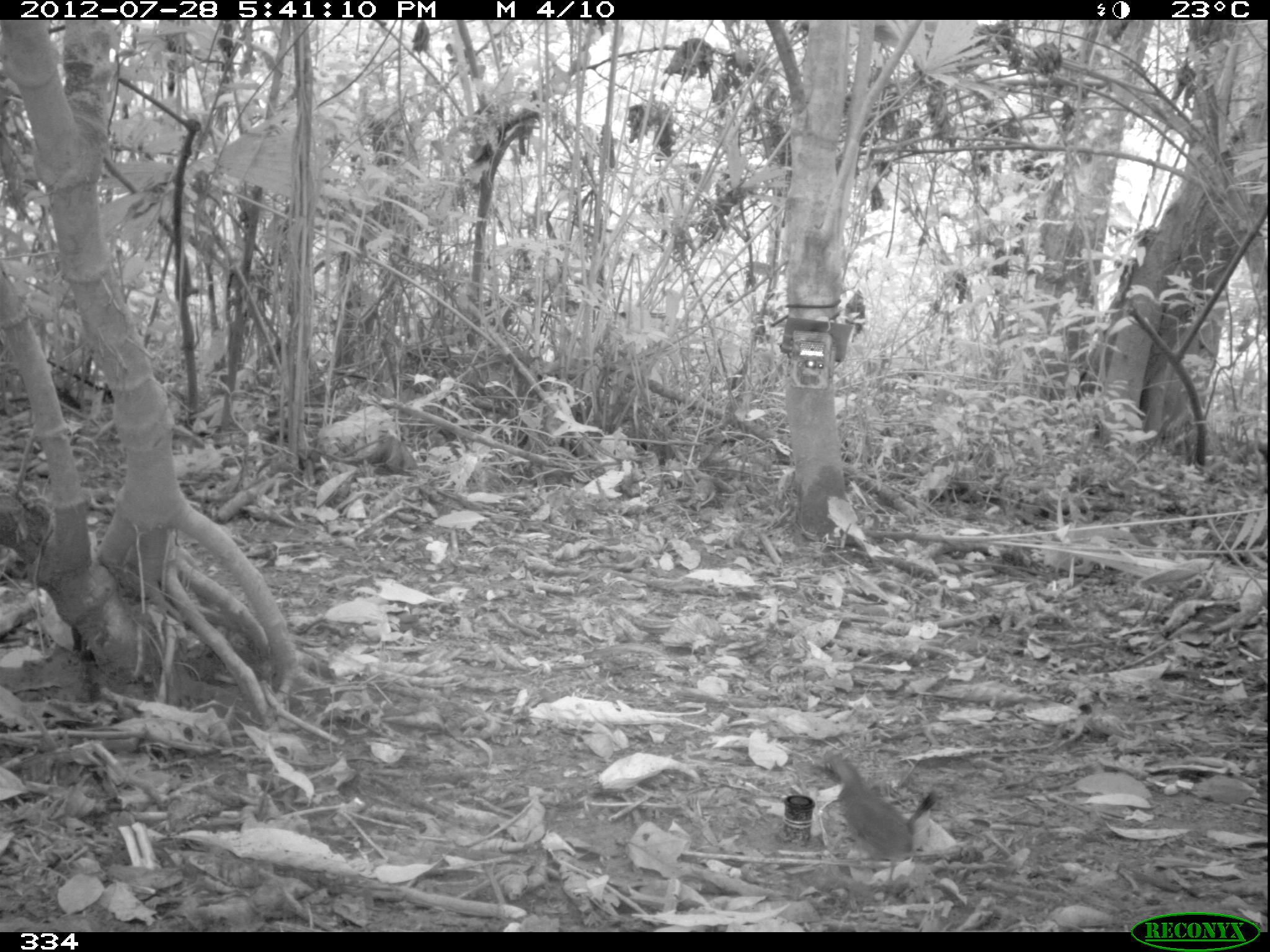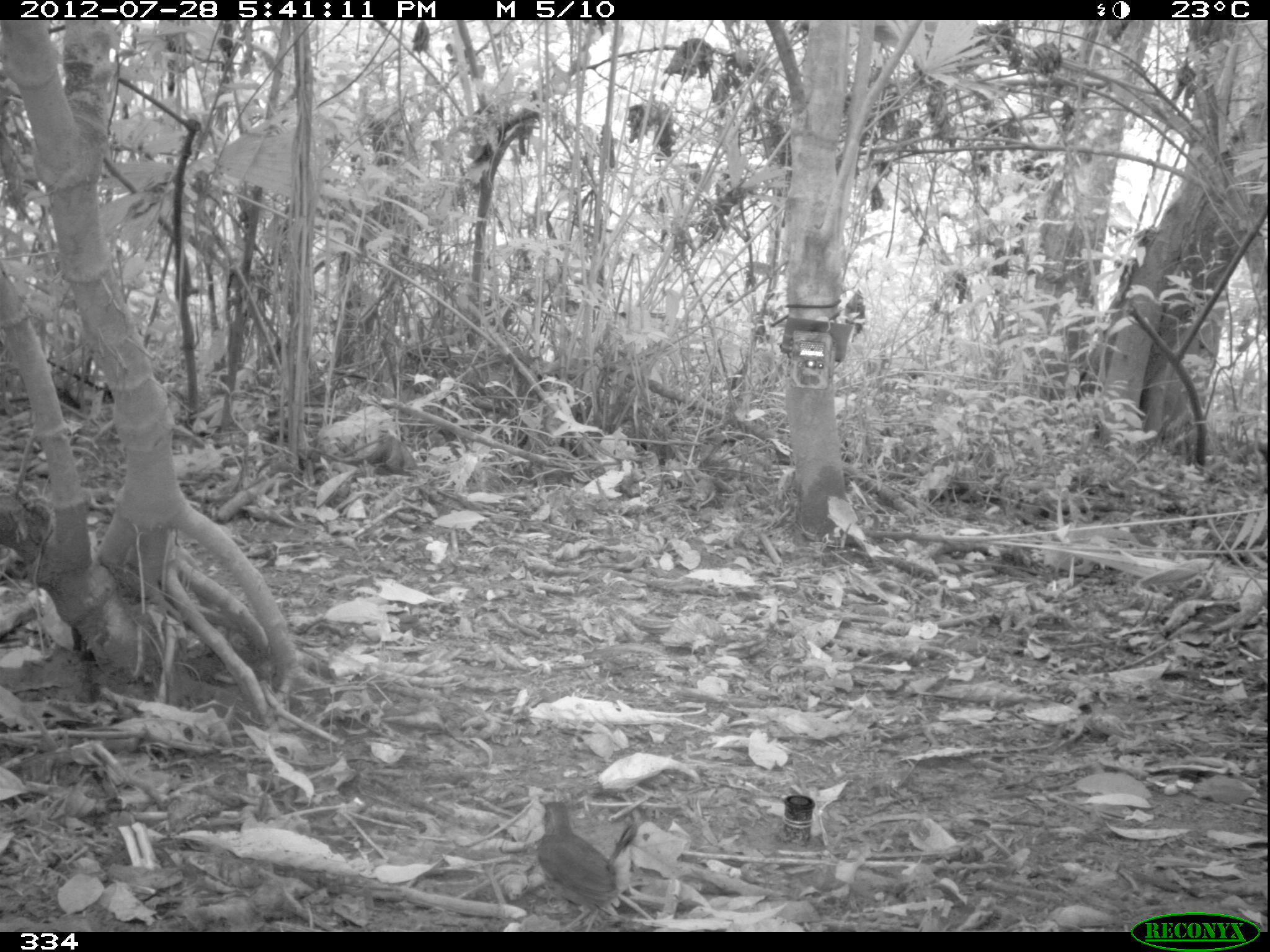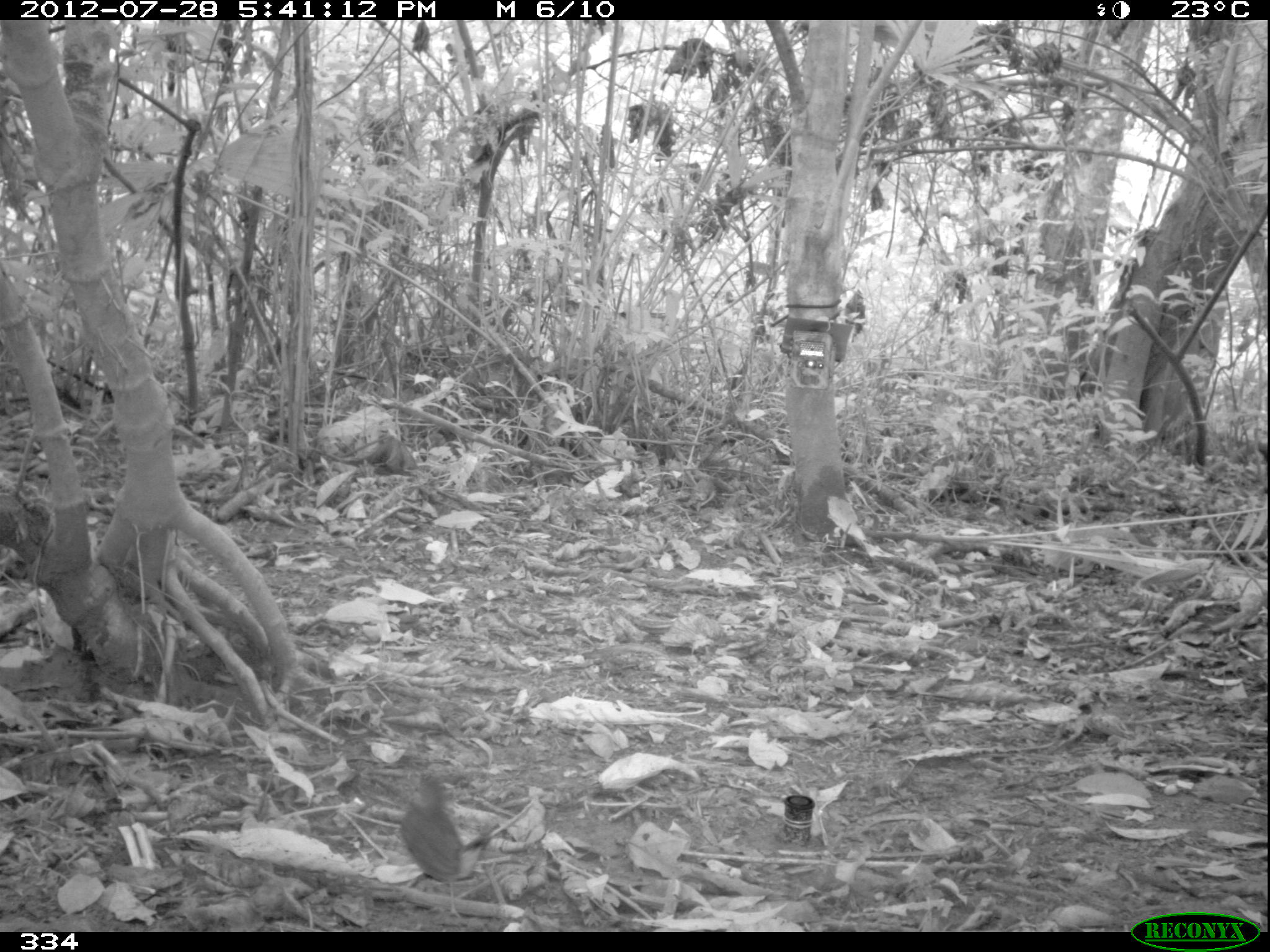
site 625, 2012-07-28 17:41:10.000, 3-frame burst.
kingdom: Animalia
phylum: Chordata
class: Aves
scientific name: Aves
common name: bird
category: unknown bird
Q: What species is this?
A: Unknown bird (bird) (Aves).